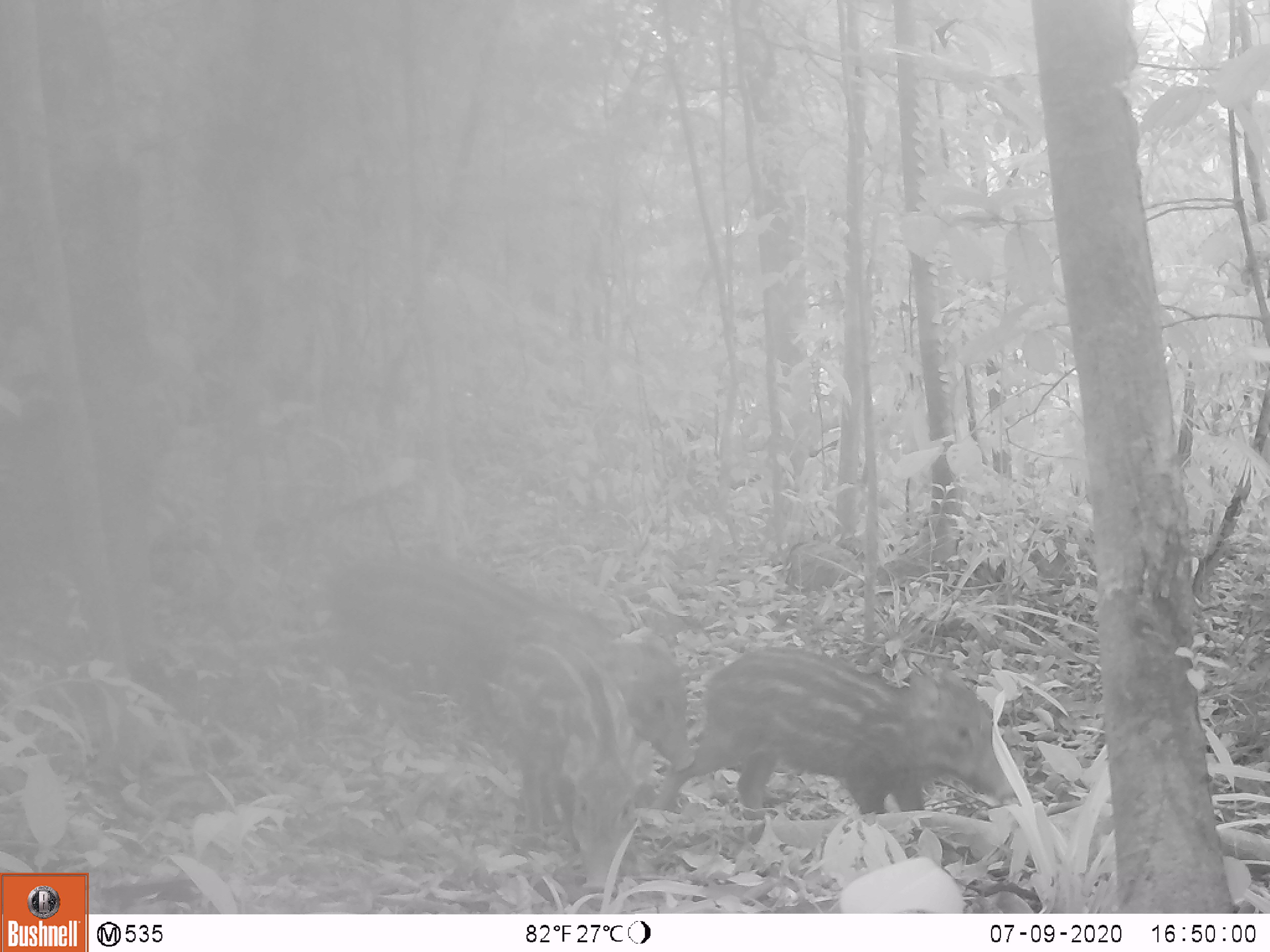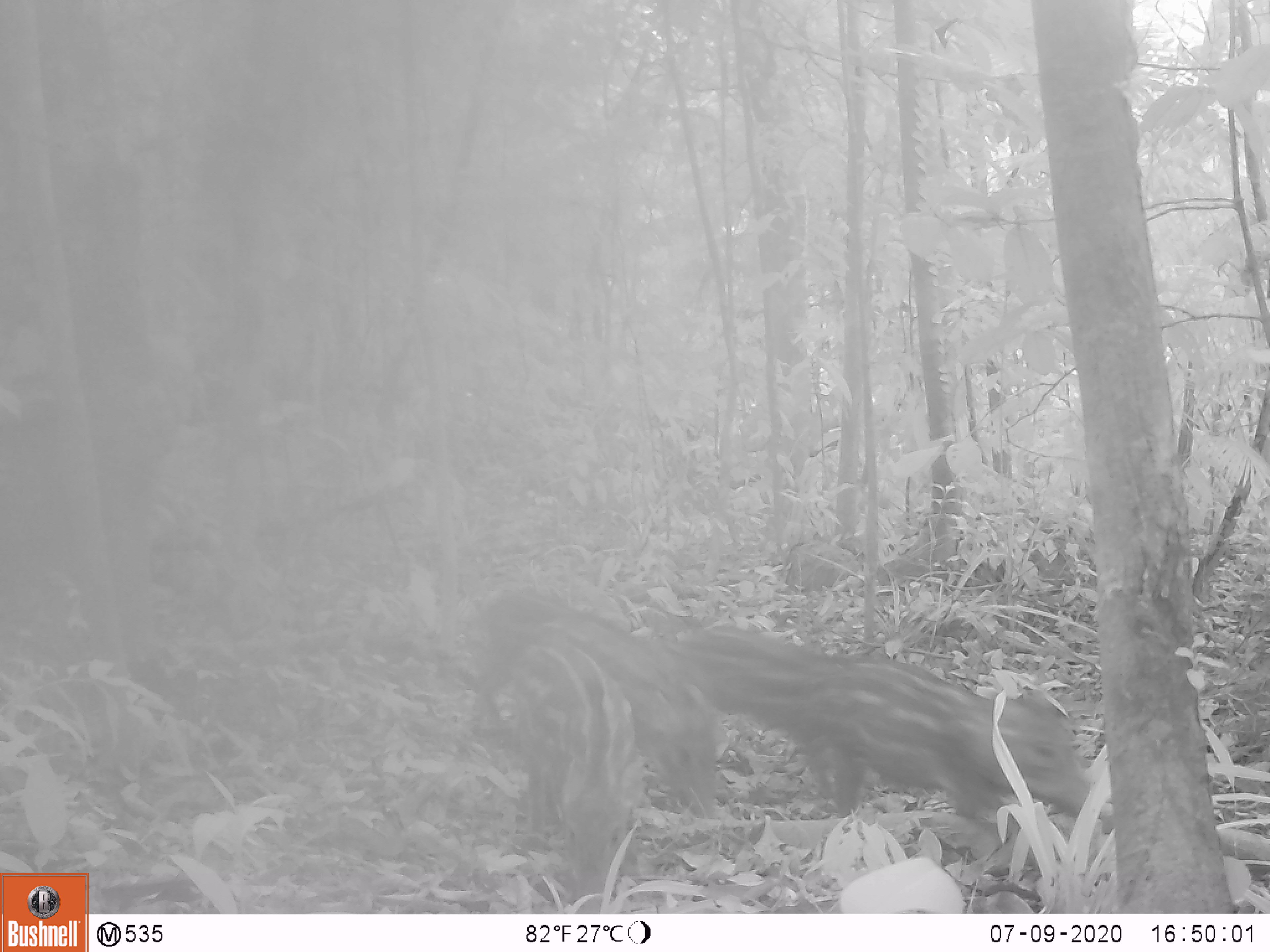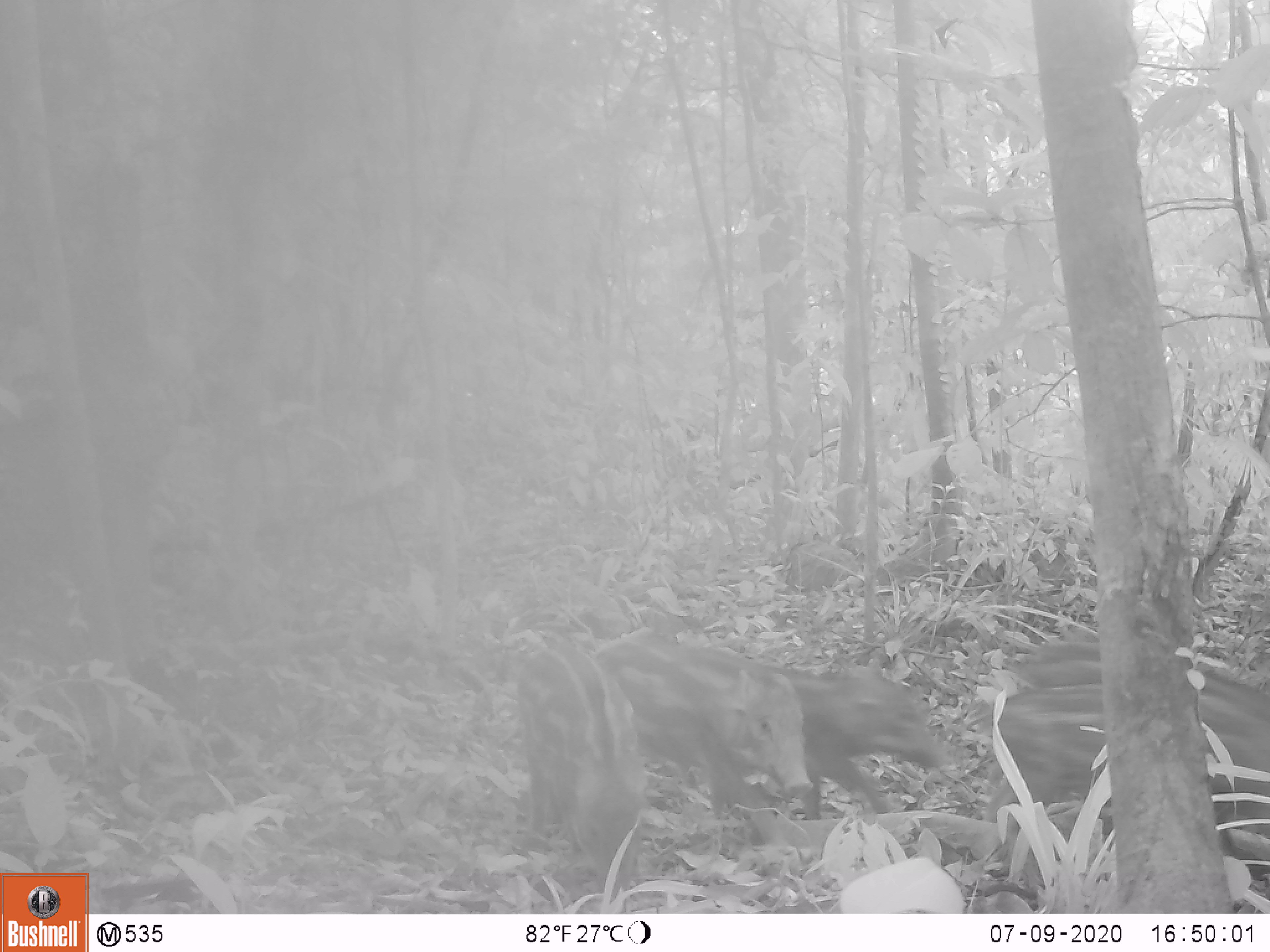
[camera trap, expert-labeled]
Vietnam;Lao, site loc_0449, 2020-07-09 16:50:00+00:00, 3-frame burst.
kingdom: Animalia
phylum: Chordata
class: Mammalia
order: Artiodactyla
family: Suidae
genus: Sus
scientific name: Sus scrofa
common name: eurasian wild pig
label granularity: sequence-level